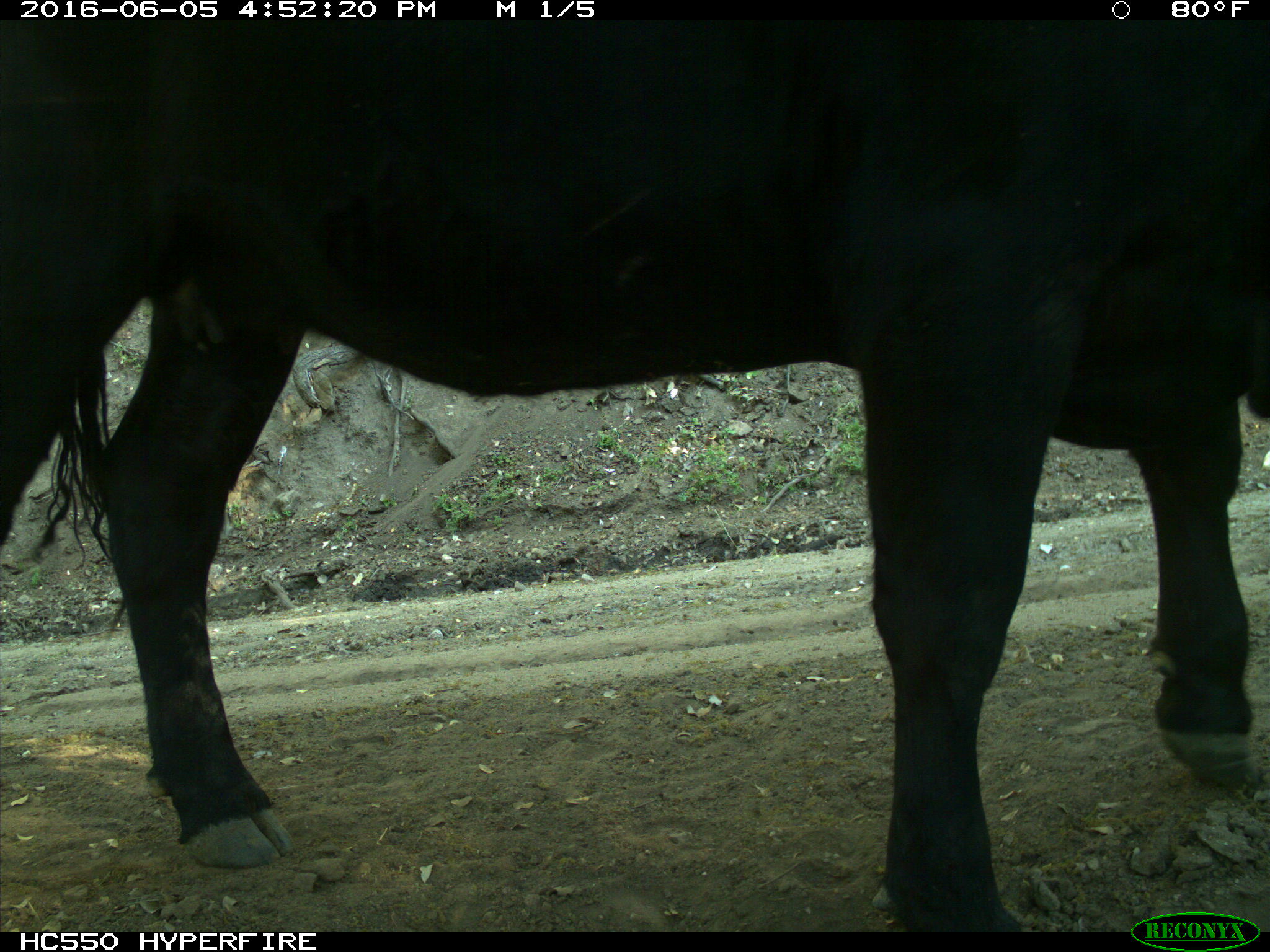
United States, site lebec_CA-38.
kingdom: Animalia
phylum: Chordata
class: Mammalia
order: Artiodactyla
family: Bovidae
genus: Bos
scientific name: Bos taurus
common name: domestic cow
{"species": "Bos taurus (domestic cow)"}